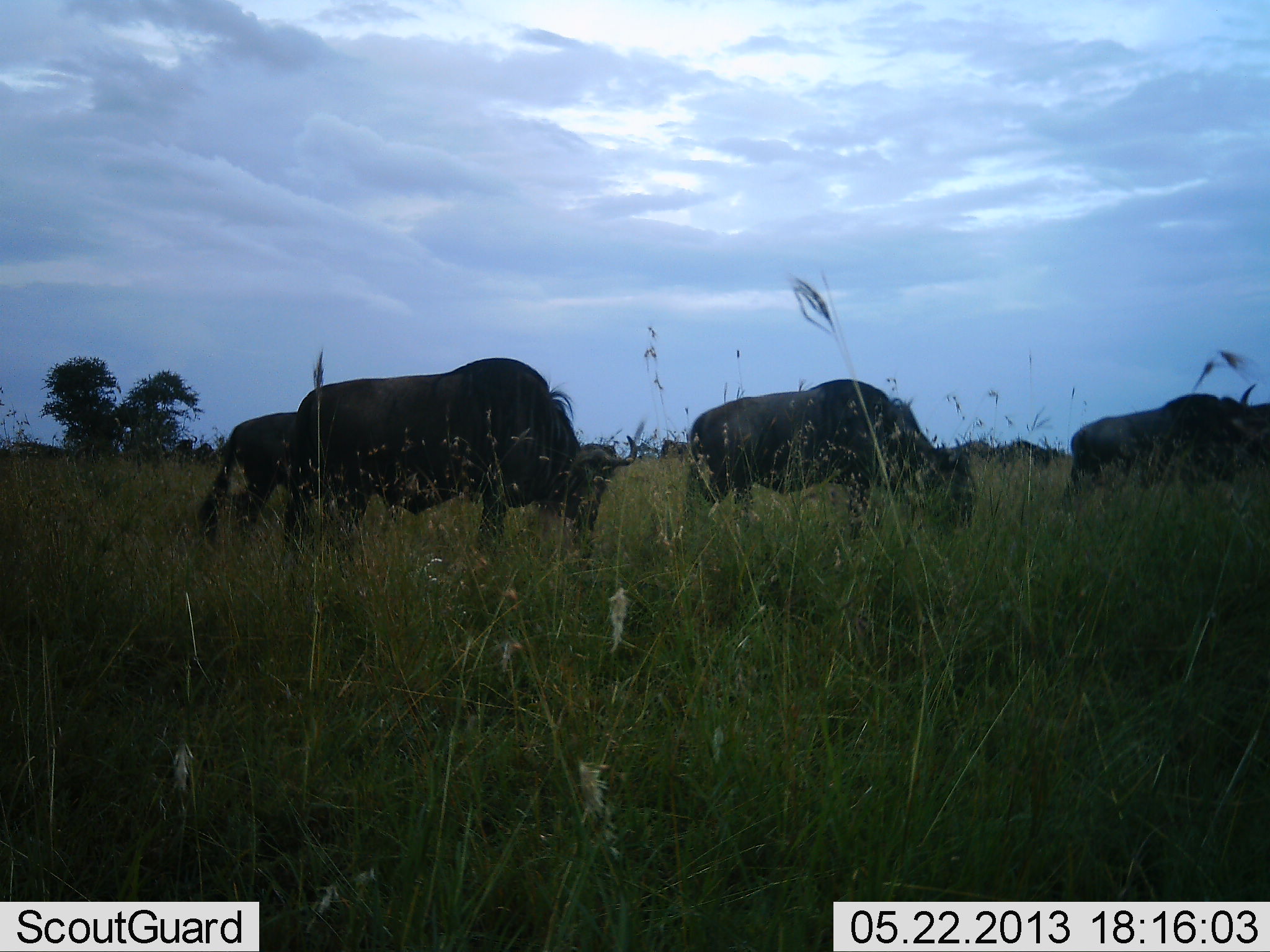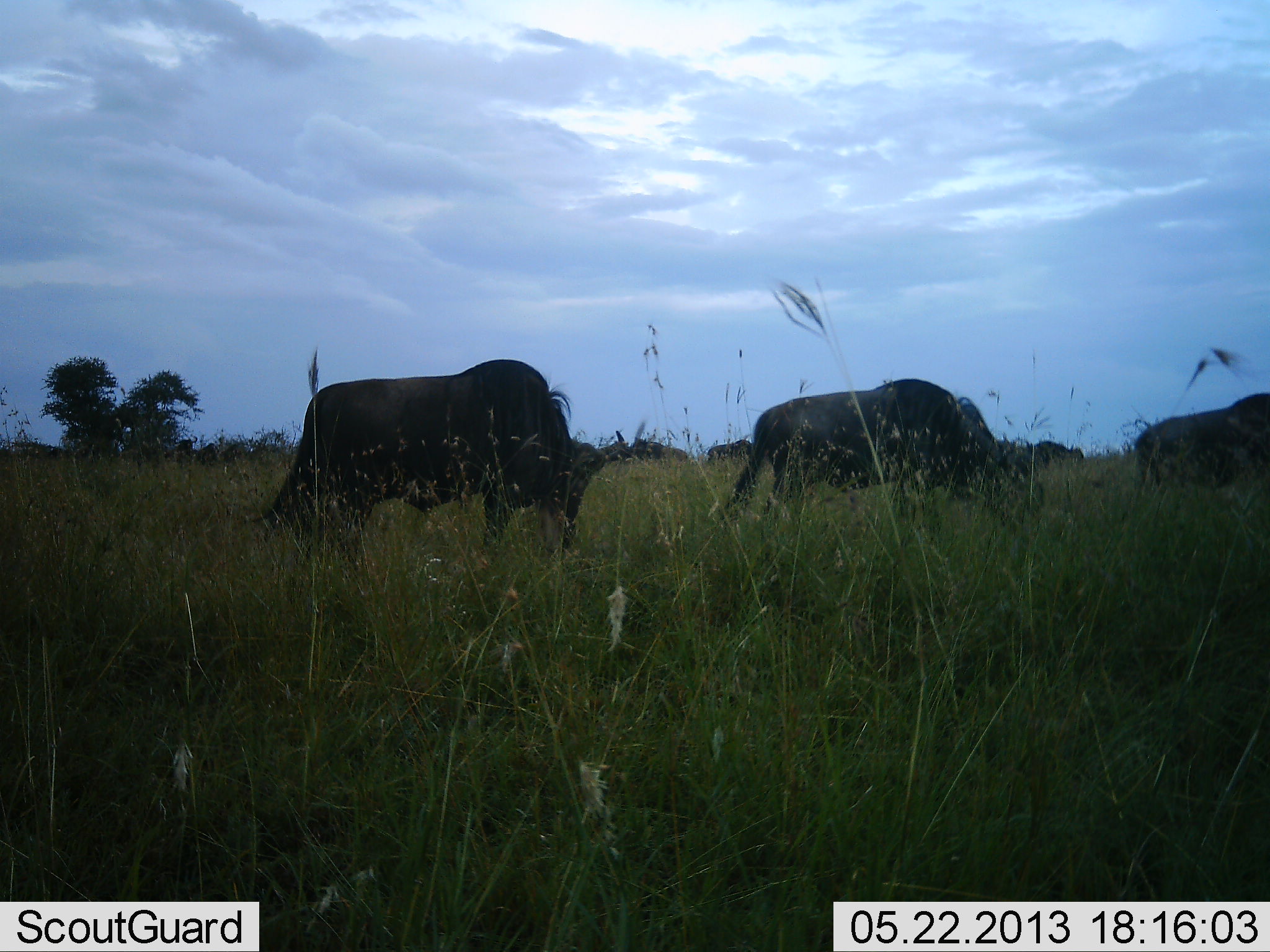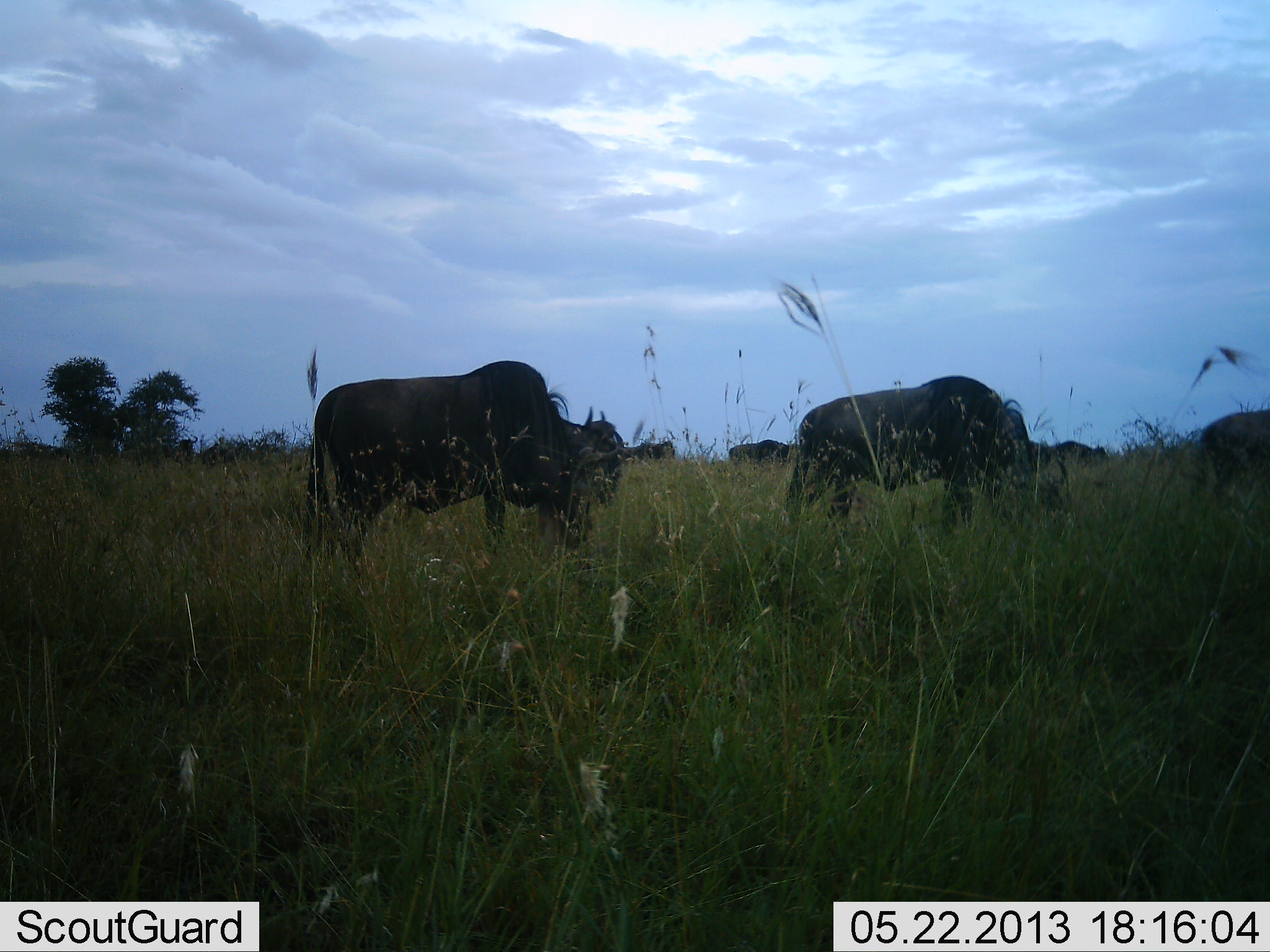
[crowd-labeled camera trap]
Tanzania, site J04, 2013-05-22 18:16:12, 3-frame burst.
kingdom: Animalia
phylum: Chordata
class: Mammalia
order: Artiodactyla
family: Bovidae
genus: Connochaetes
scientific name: Connochaetes taurinus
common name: blue wildebeest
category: wildebeest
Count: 10.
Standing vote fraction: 20%.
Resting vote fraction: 0%.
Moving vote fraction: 90%.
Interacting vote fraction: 0%.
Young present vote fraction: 20%.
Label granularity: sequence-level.